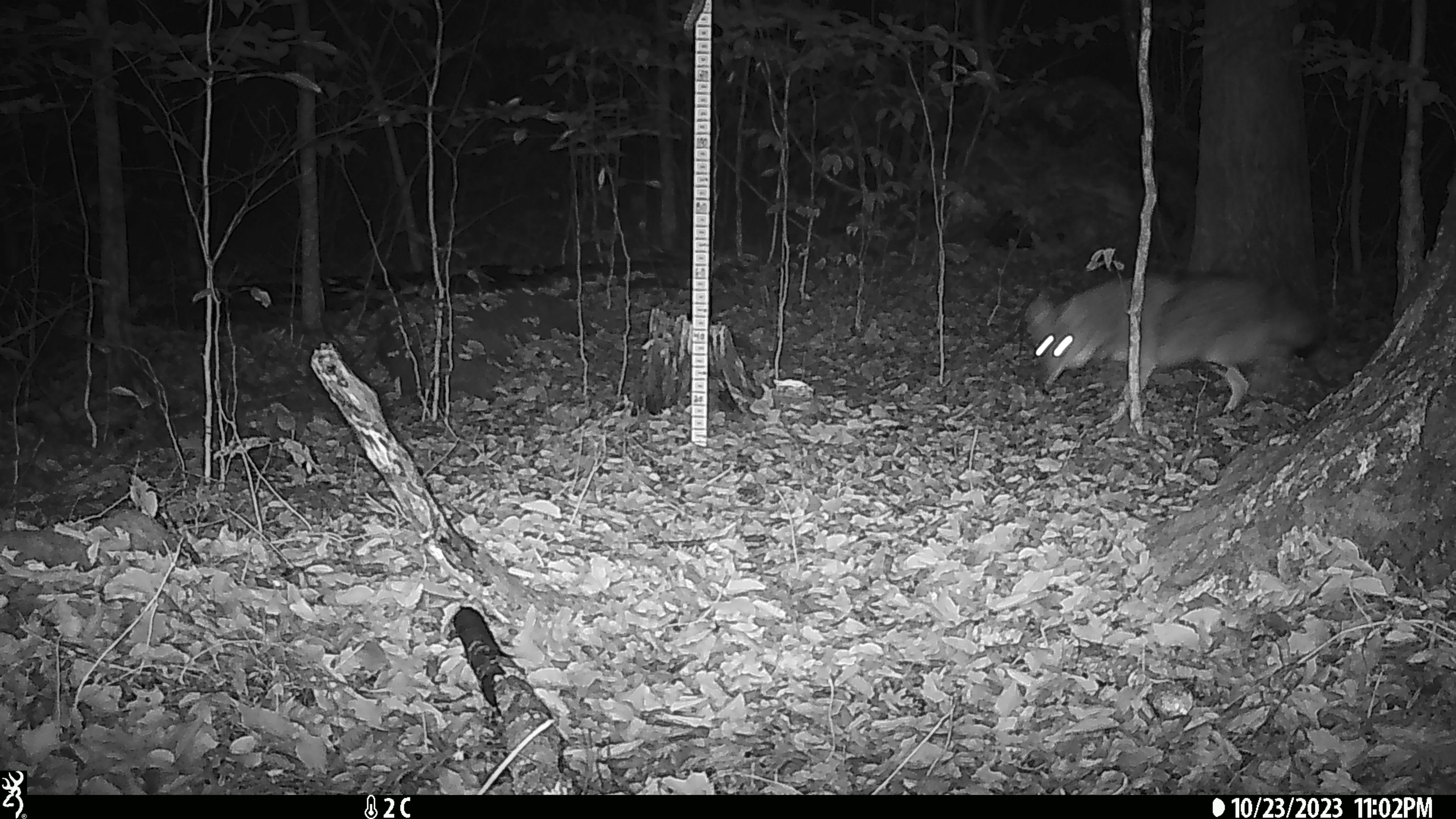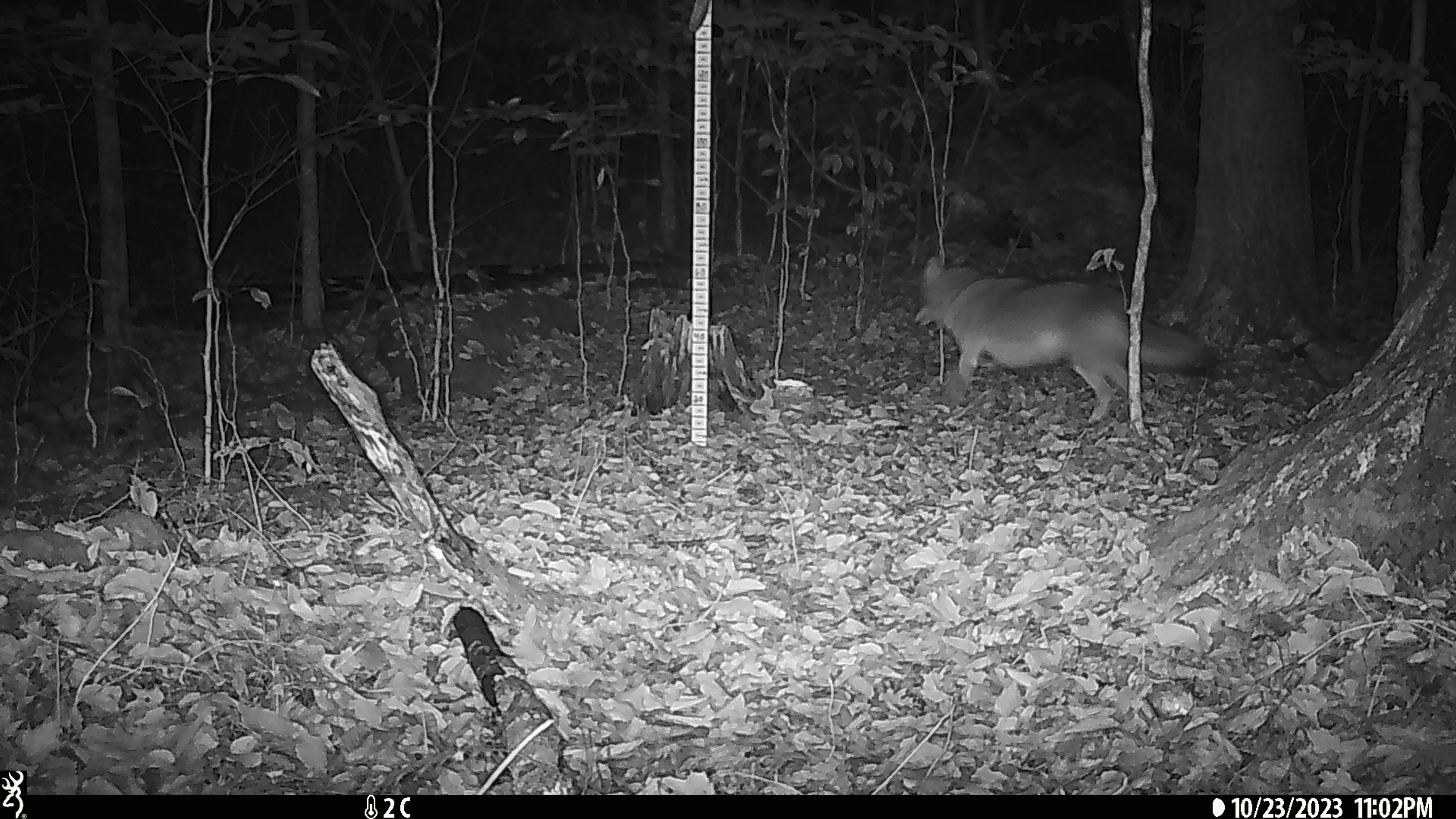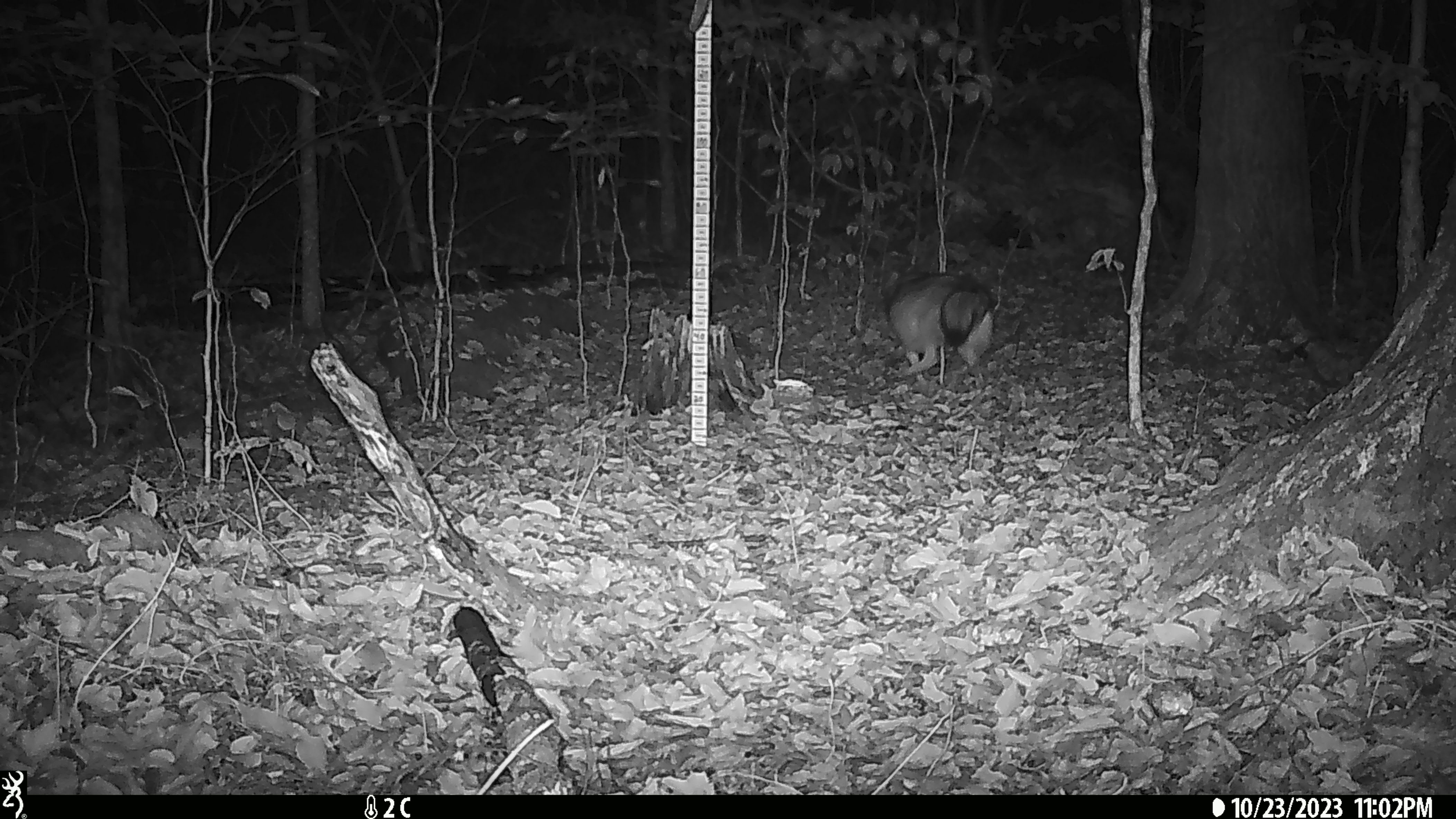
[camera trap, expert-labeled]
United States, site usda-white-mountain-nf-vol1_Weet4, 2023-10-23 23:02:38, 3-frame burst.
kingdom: Animalia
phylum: Chordata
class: Mammalia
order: Carnivora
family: Canidae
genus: Canis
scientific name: Canis latrans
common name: coyote